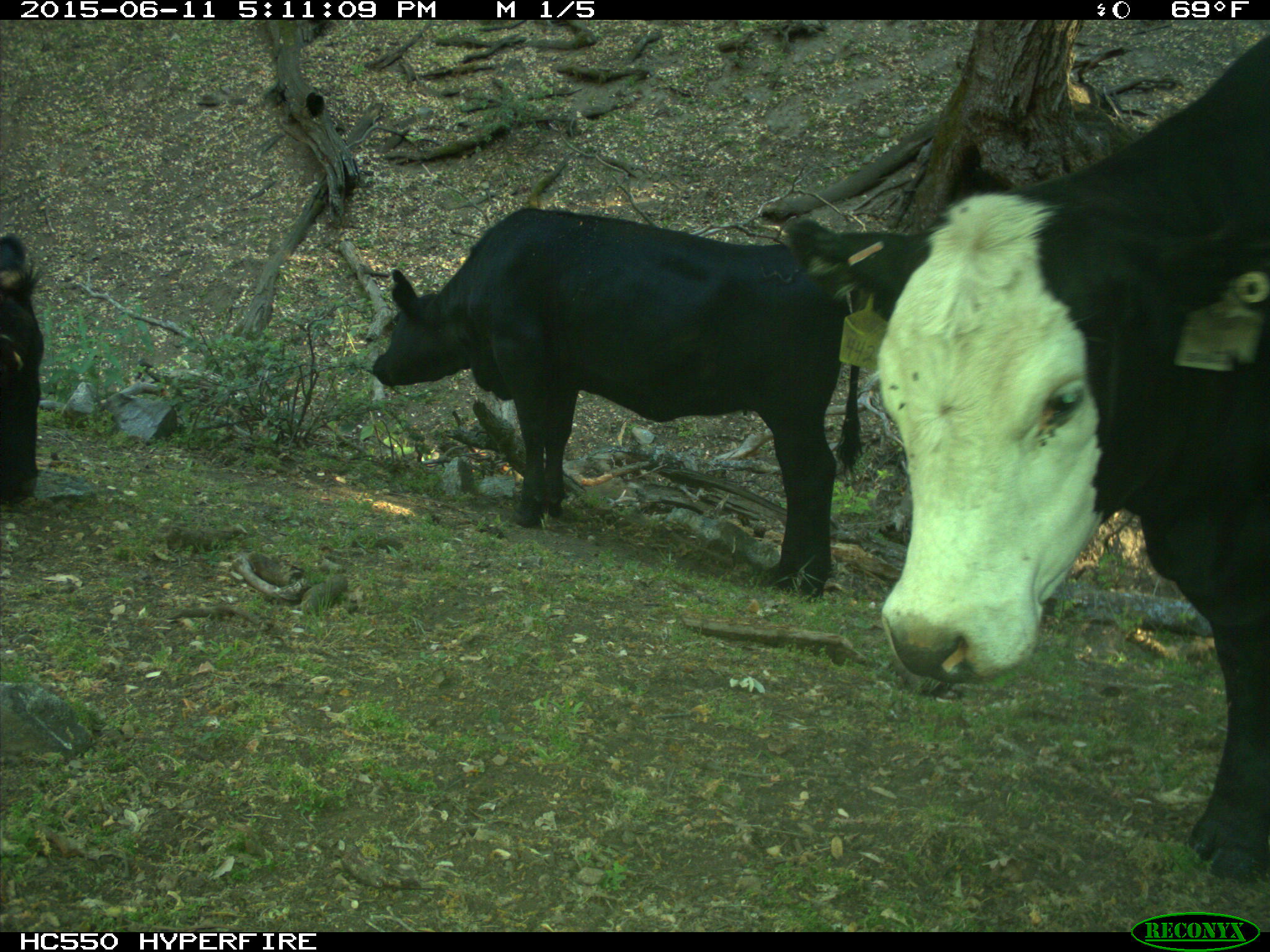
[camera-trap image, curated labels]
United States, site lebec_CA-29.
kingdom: Animalia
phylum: Chordata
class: Mammalia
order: Artiodactyla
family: Bovidae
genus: Bos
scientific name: Bos taurus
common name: domestic cow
Bos taurus (domestic cow).